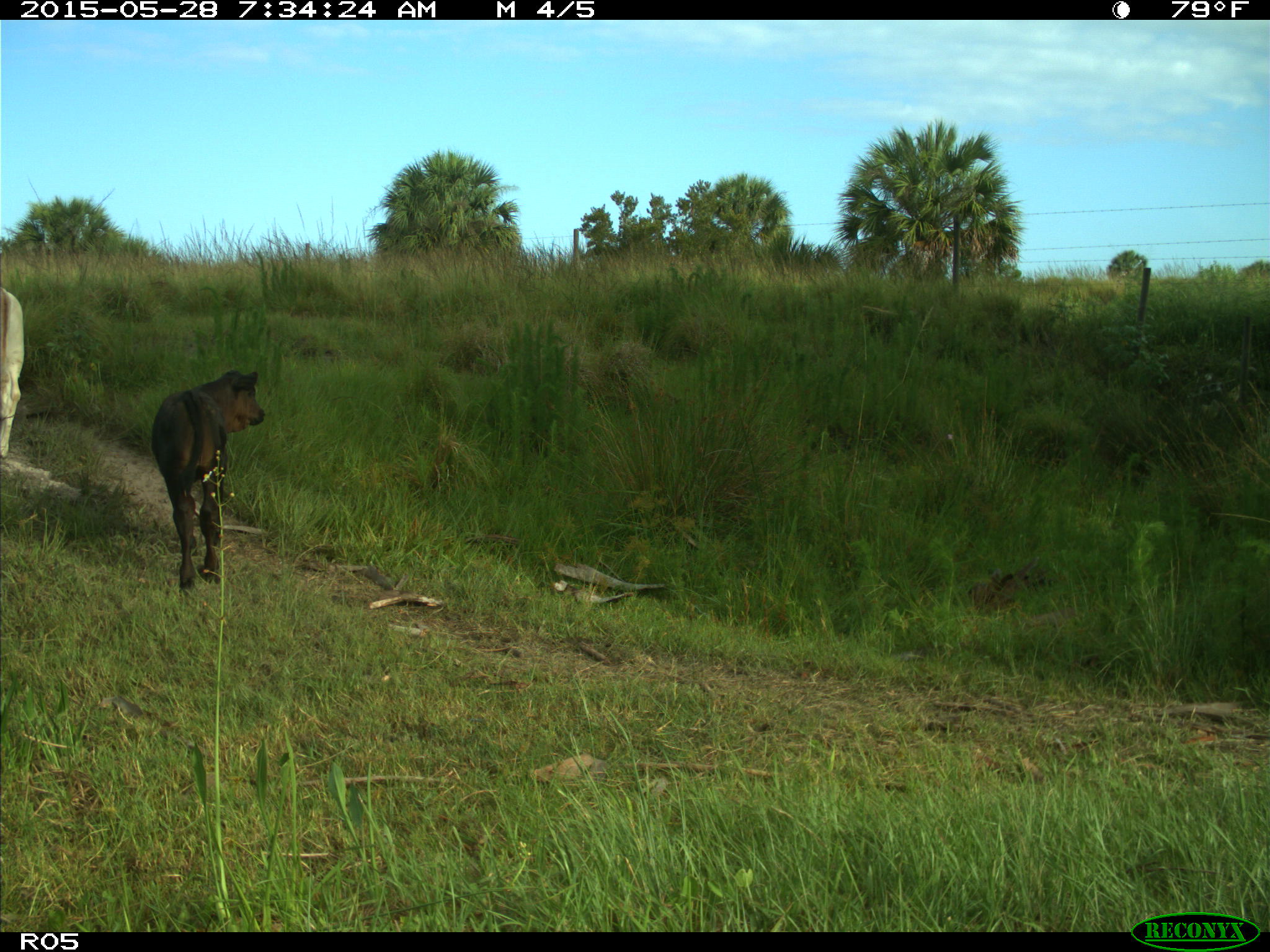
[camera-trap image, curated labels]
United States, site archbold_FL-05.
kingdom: Animalia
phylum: Chordata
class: Mammalia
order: Artiodactyla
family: Bovidae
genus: Bos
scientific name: Bos taurus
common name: domestic cow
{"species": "Bos taurus (domestic cow)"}